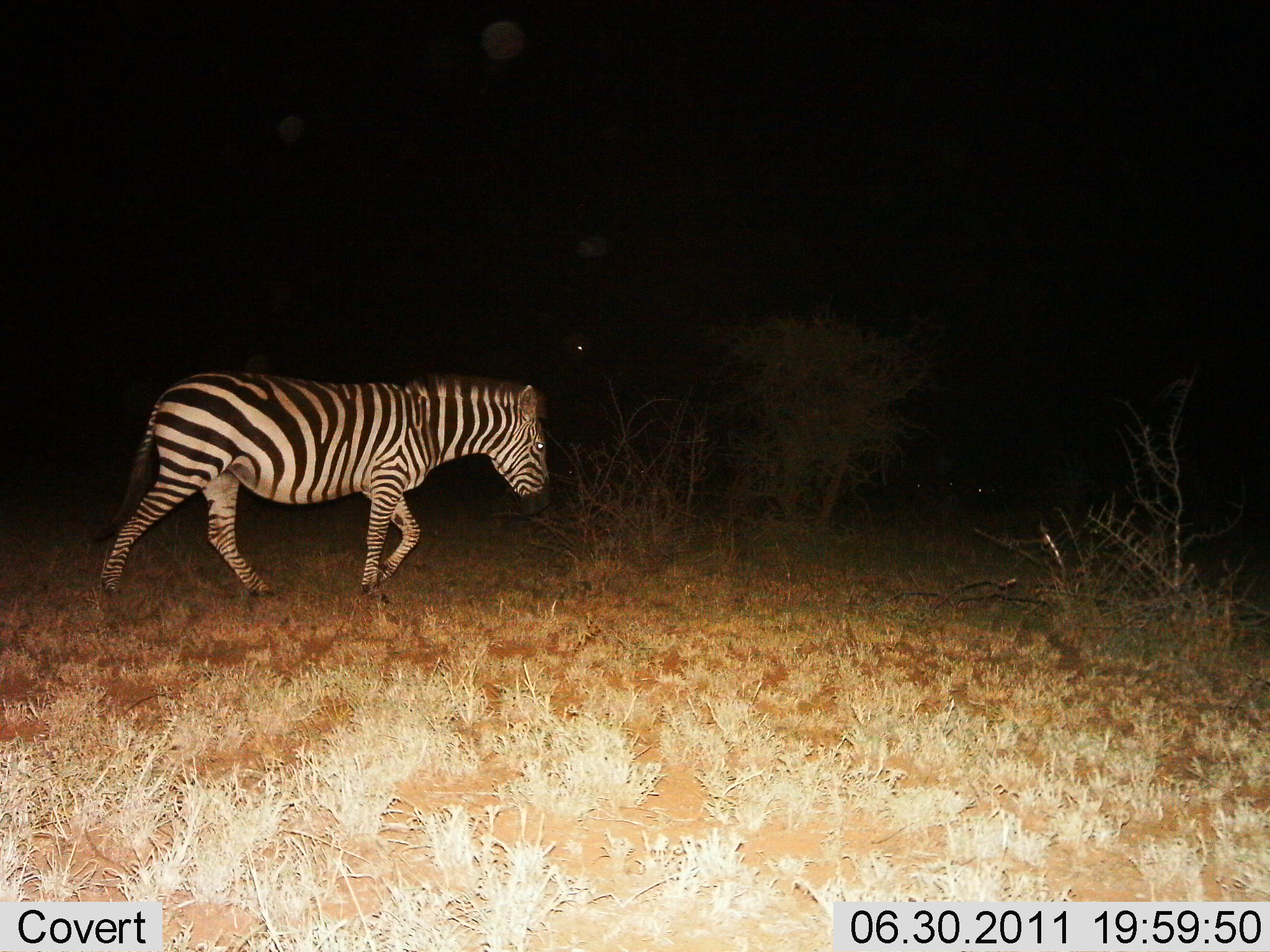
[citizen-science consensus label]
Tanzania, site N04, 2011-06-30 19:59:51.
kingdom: Animalia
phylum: Chordata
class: Mammalia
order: Perissodactyla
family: Equidae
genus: Equus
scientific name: Equus quagga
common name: plains zebra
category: zebra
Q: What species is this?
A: Zebra (plains zebra) (Equus quagga).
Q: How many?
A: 1.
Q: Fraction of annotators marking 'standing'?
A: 0%.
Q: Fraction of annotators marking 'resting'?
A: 0%.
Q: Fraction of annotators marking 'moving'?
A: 100%.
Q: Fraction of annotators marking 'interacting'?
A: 0%.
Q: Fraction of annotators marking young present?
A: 0%.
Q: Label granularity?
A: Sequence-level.